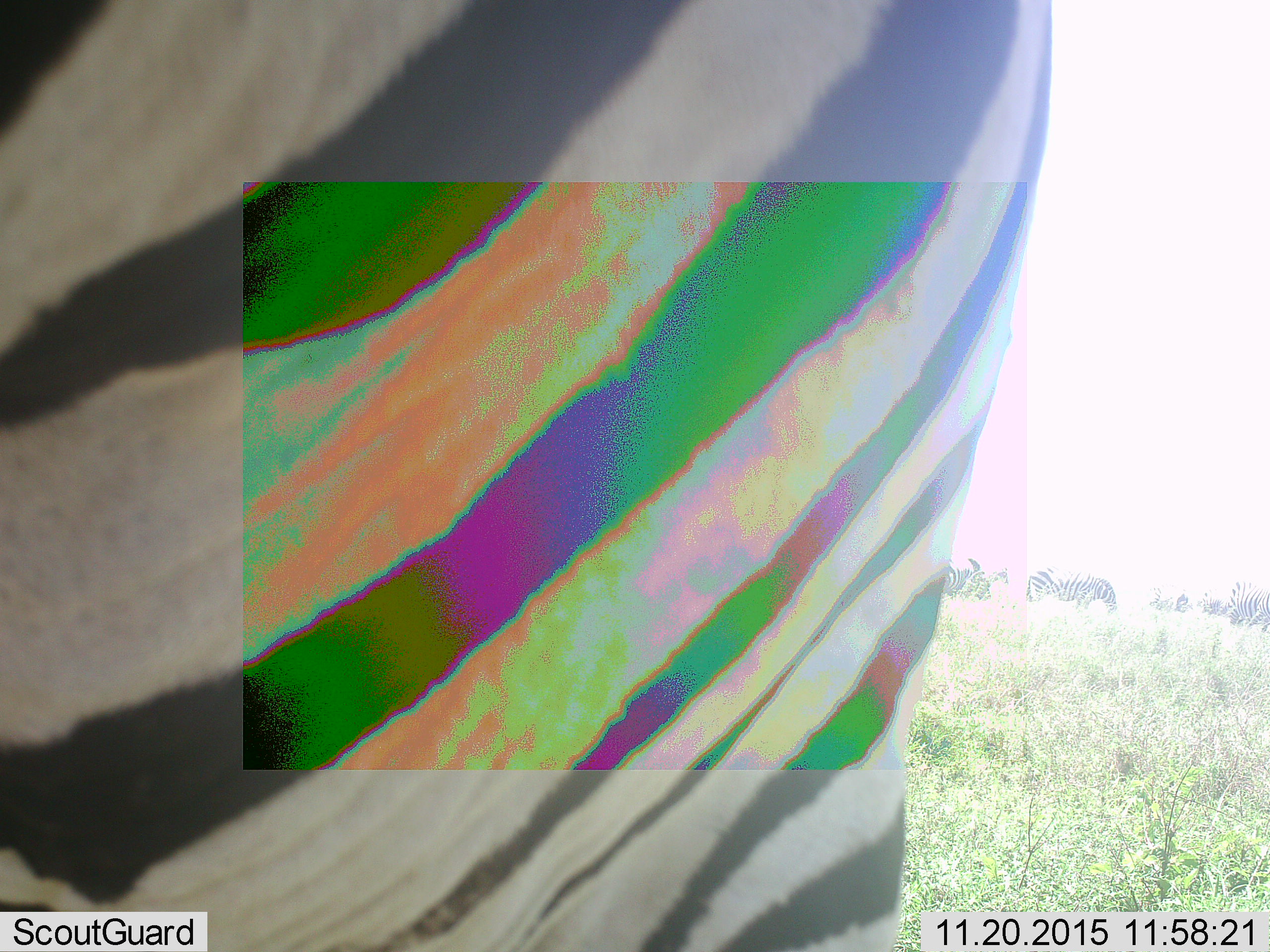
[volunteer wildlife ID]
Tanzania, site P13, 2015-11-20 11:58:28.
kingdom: Animalia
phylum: Chordata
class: Mammalia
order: Perissodactyla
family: Equidae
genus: Equus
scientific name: Equus quagga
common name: plains zebra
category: zebra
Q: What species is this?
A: Zebra (plains zebra) (Equus quagga).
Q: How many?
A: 5.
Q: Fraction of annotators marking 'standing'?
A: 50%.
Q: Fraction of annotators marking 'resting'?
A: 0%.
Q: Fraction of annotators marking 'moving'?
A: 38%.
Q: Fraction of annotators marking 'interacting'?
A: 12%.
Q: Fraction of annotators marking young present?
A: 0%.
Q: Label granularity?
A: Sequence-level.